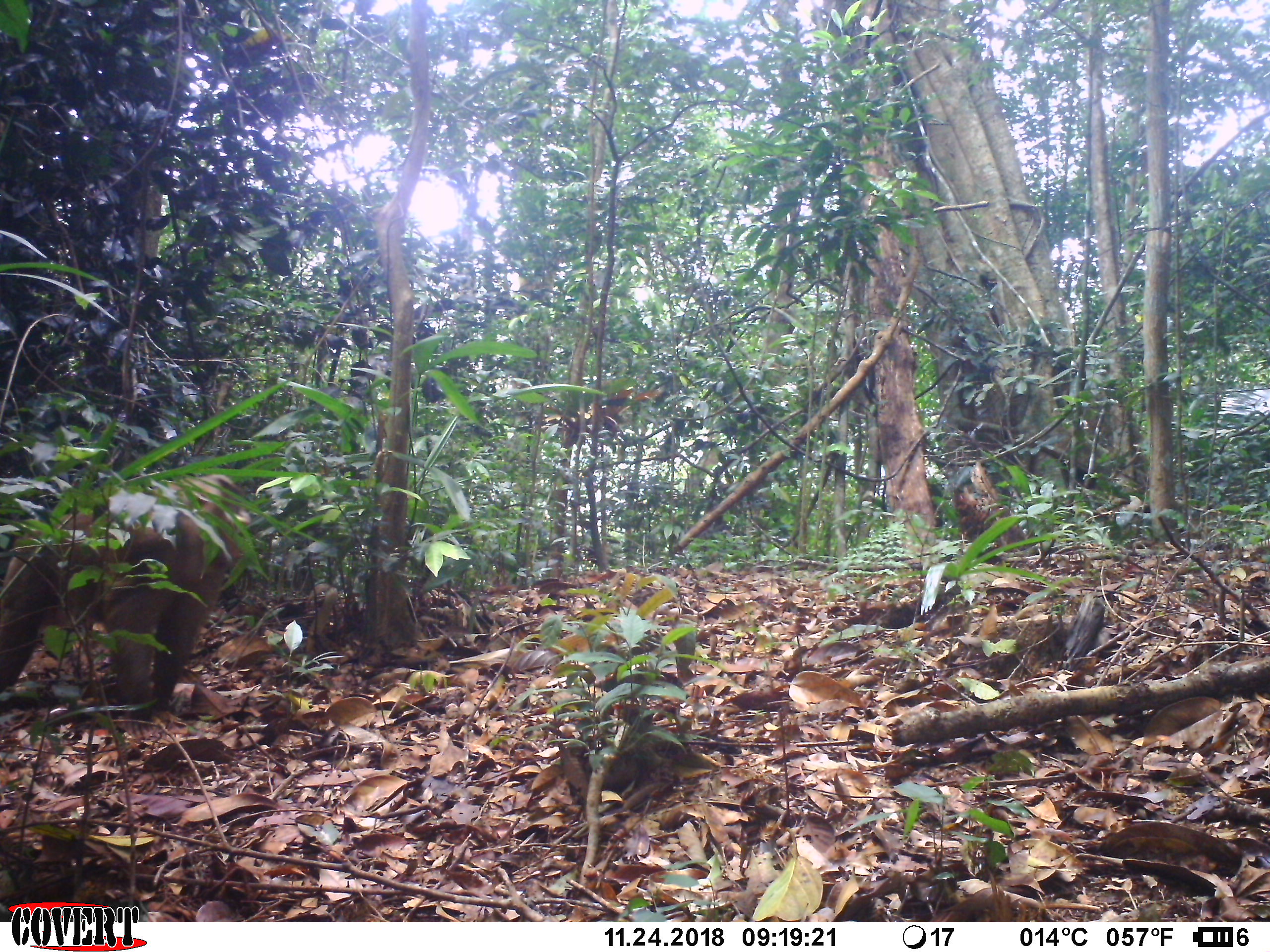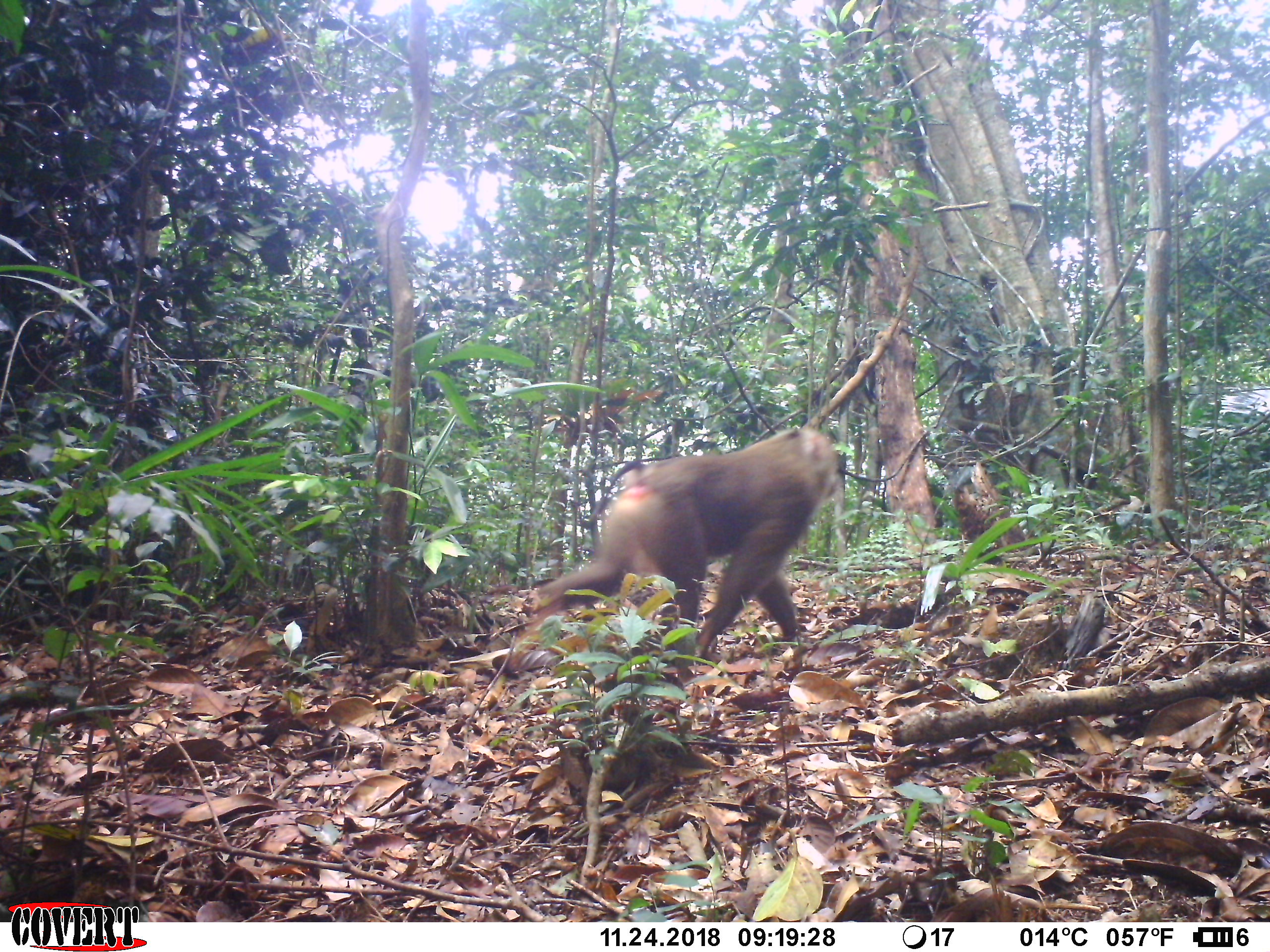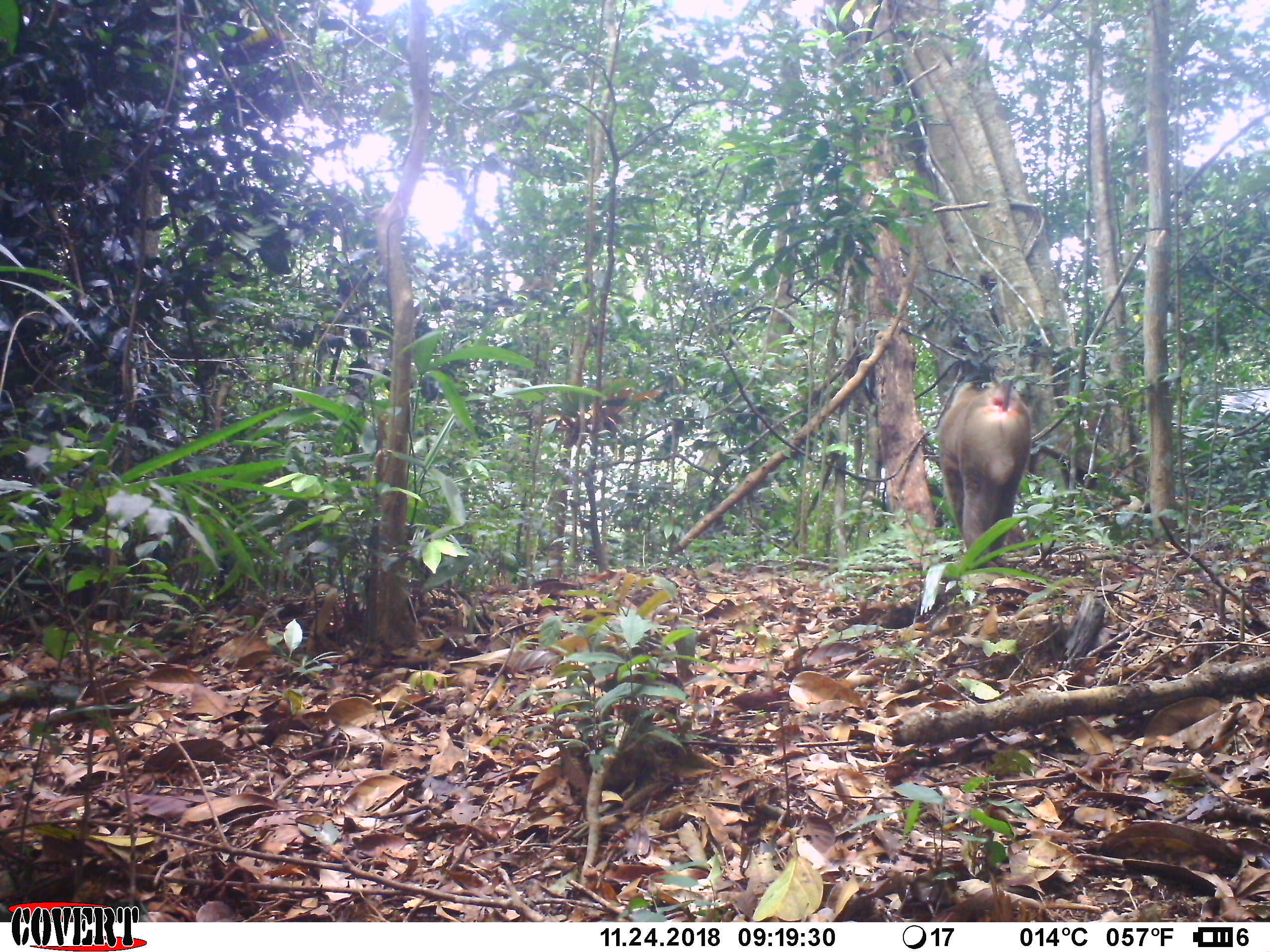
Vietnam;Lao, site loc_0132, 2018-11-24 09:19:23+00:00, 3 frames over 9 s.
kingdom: Animalia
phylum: Chordata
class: Mammalia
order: Primates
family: Cercopithecidae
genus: Macaca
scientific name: Macaca nemestrina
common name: pig-tailed macaque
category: pig tailed macaque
Pig tailed macaque (pig-tailed macaque) (Macaca nemestrina). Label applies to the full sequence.